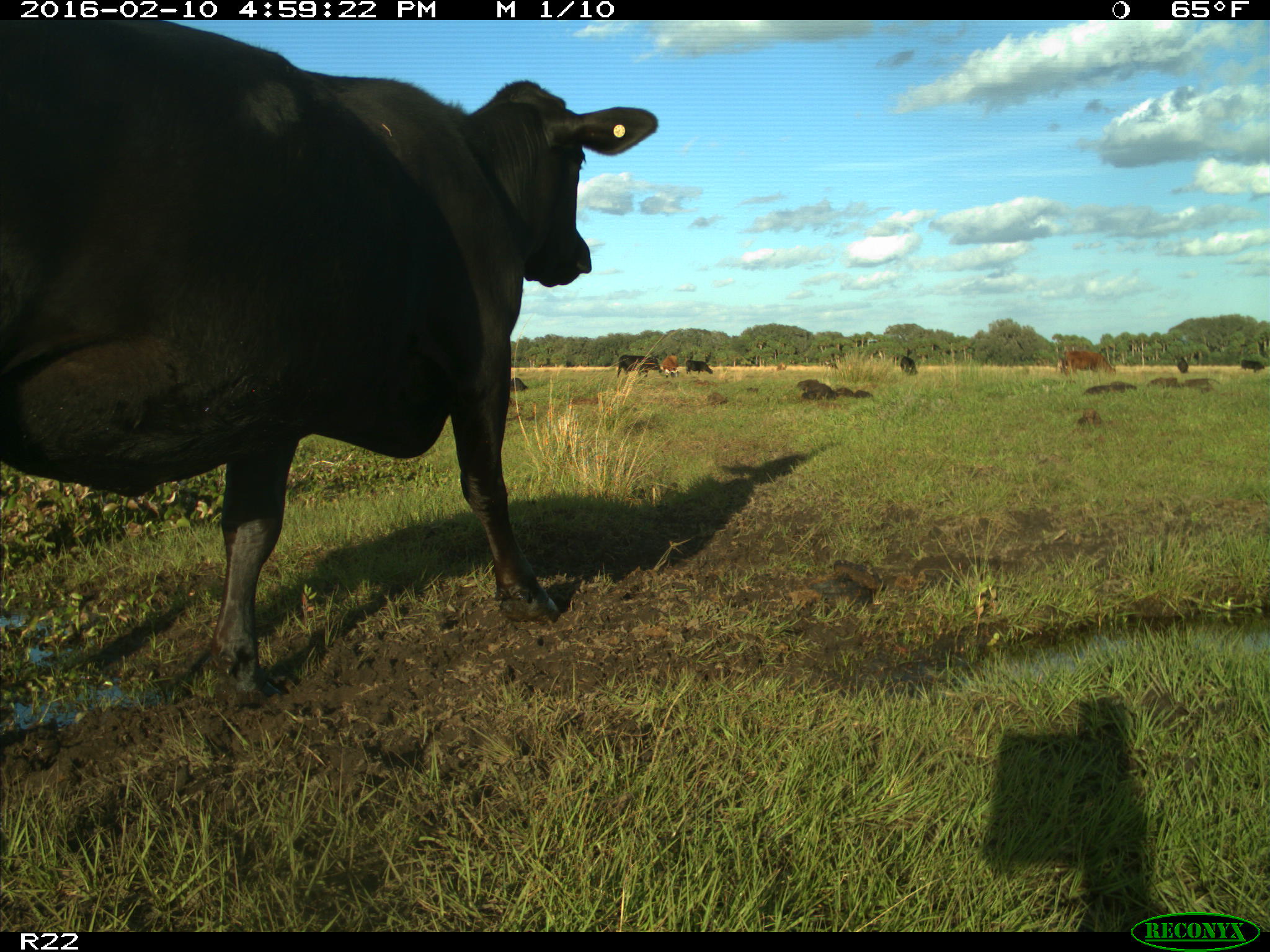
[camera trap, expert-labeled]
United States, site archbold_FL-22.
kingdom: Animalia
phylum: Chordata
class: Mammalia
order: Artiodactyla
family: Bovidae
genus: Bos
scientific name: Bos taurus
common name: domestic cow